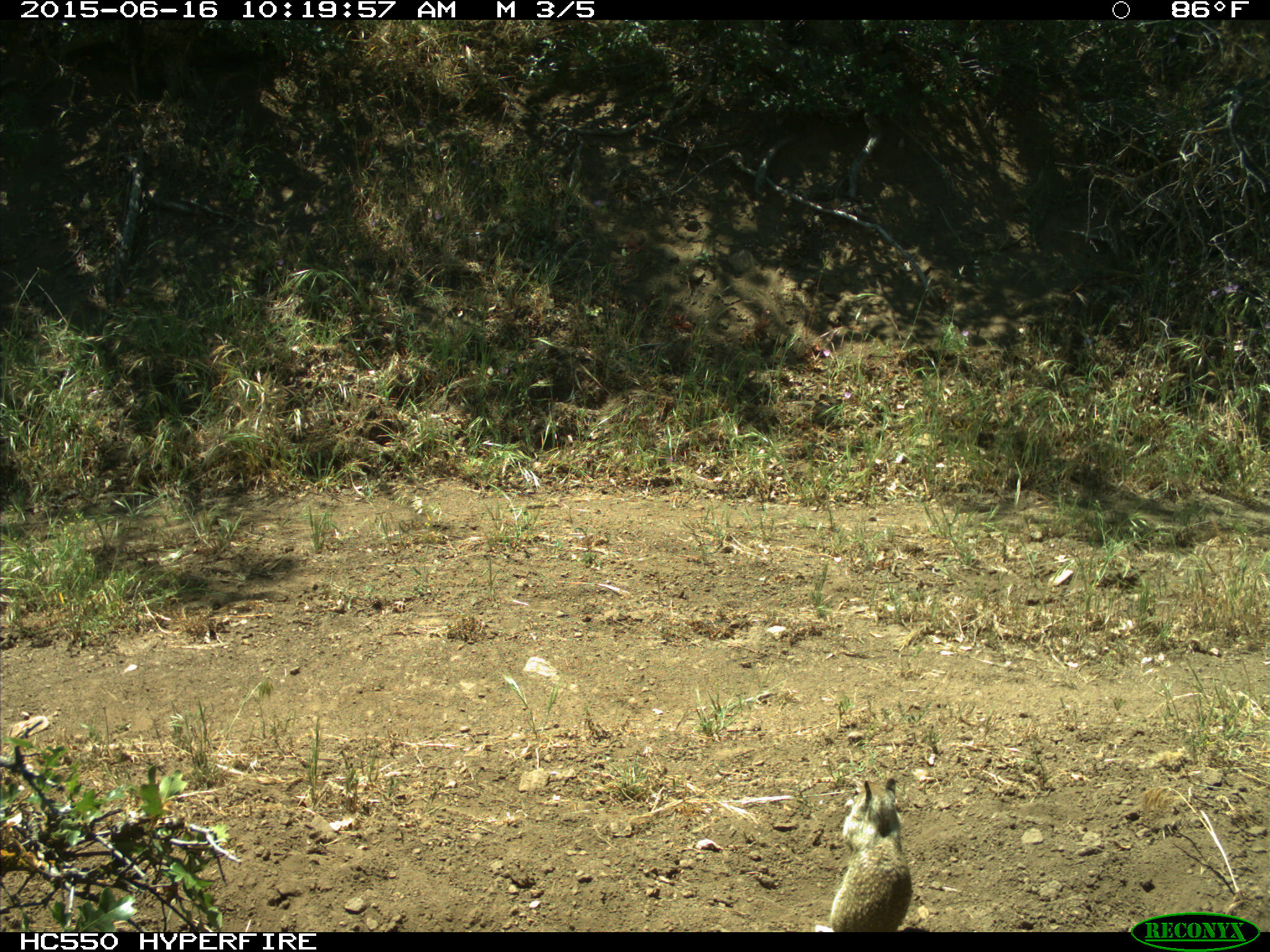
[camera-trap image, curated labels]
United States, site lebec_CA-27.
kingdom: Animalia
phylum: Chordata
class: Mammalia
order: Rodentia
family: Sciuridae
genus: Otospermophilus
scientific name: Otospermophilus beecheyi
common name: california ground squirrel